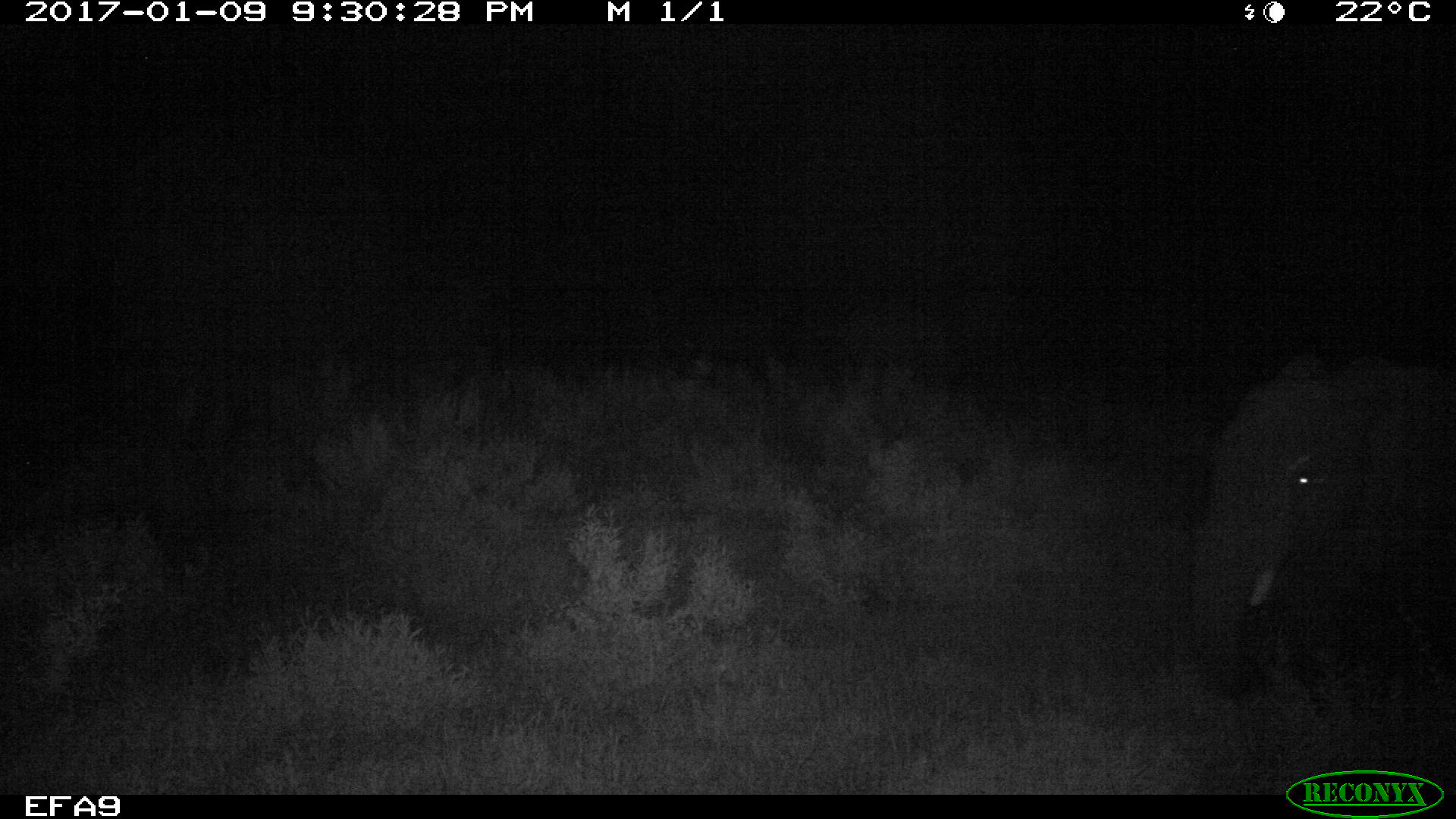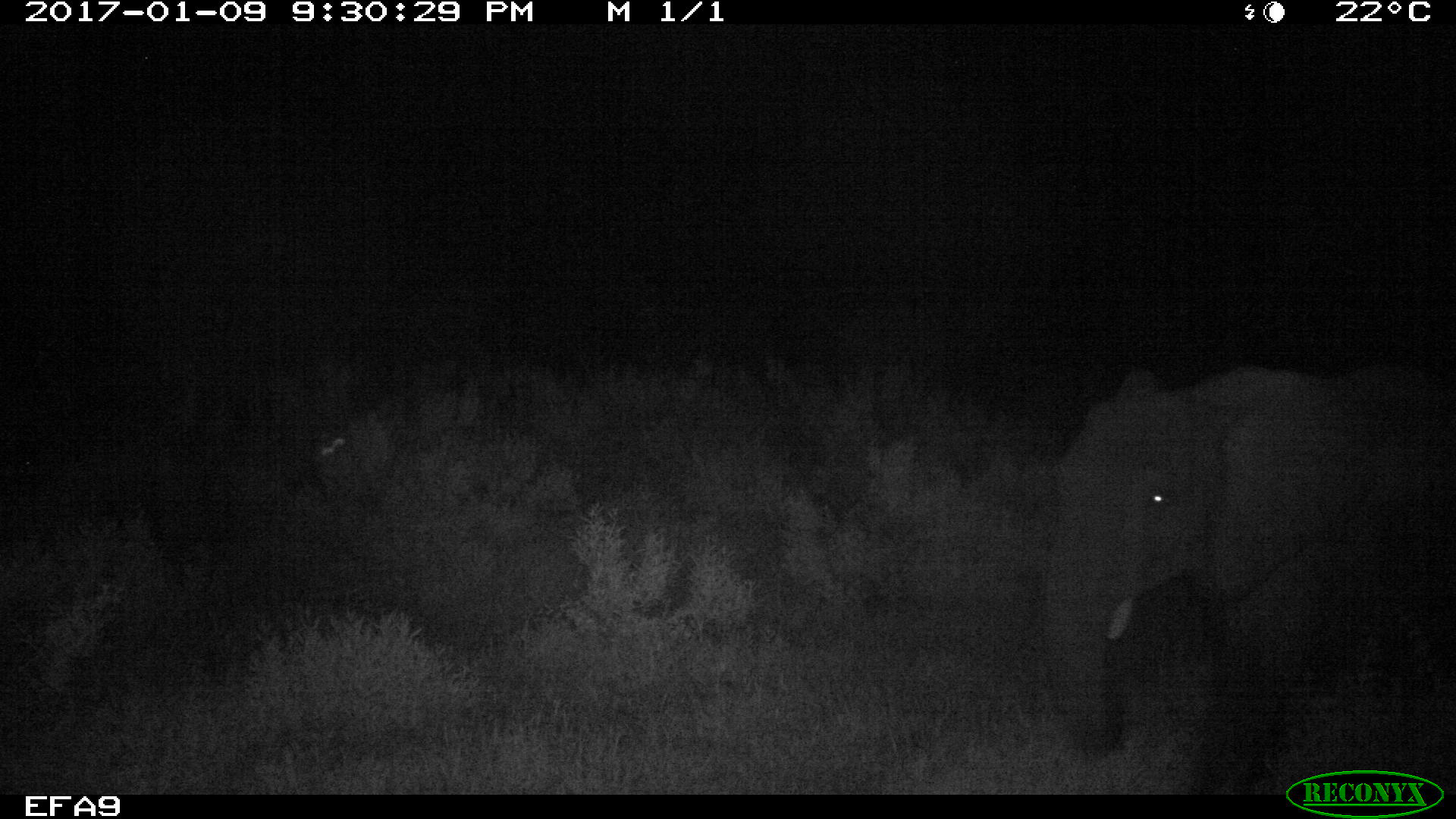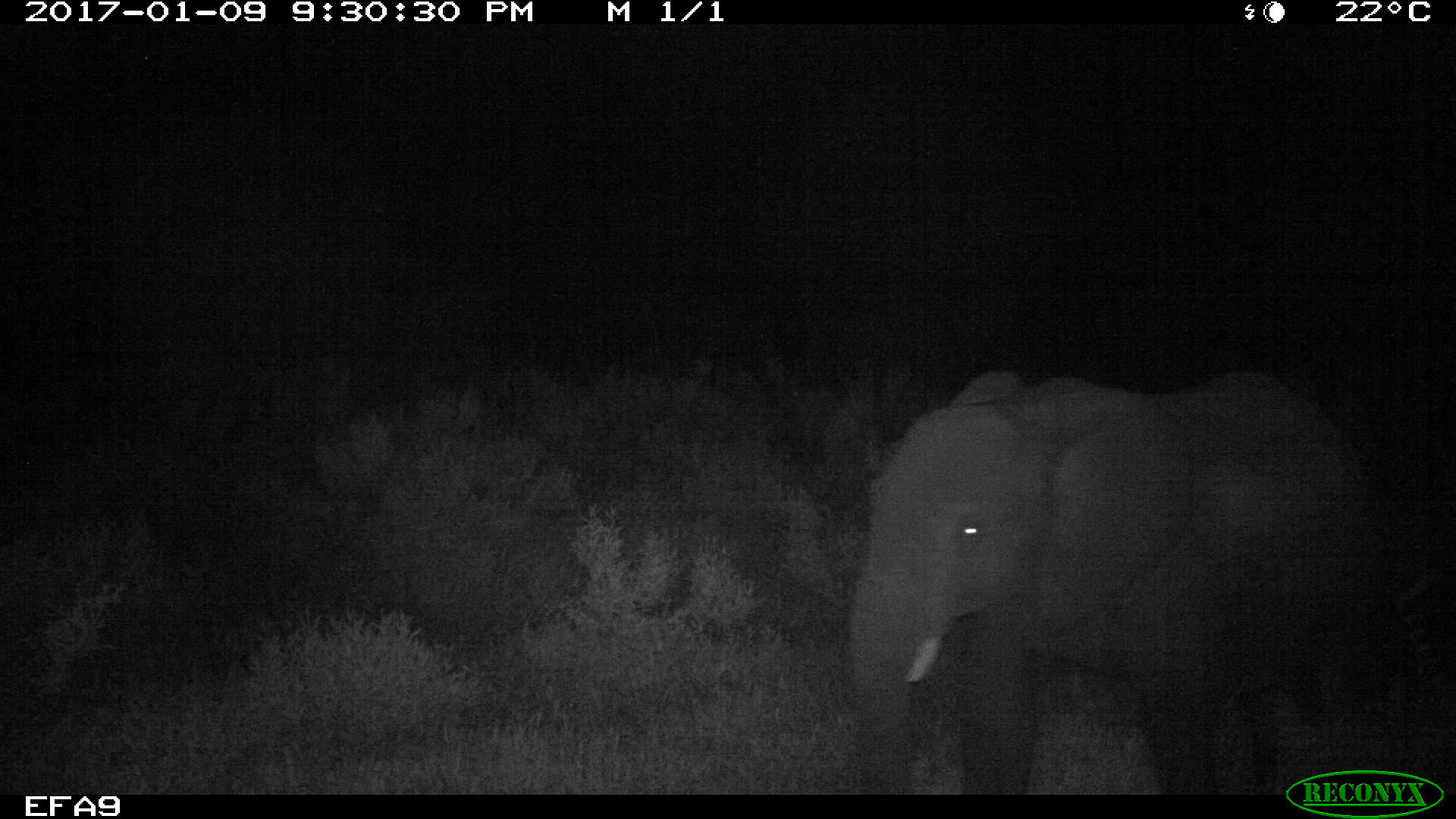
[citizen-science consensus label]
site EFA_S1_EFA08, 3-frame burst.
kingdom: Animalia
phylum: Chordata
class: Mammalia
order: Proboscidea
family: Elephantidae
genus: Loxodonta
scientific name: Loxodonta africana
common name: african bush elephant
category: elephant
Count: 1.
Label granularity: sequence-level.